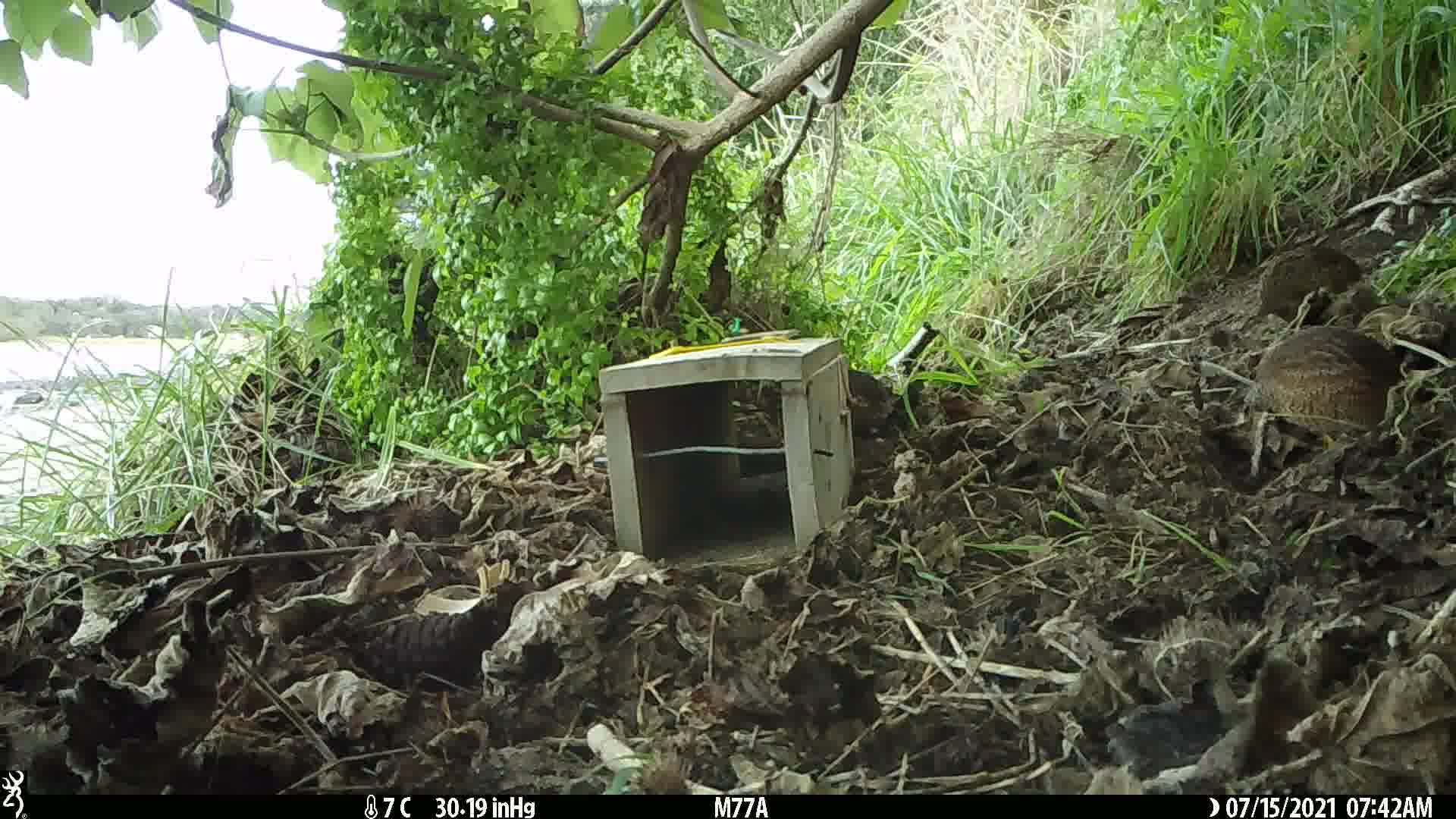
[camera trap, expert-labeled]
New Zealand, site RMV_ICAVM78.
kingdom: Animalia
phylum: Chordata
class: Aves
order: Galliformes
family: Phasianidae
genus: Synoicus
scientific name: Synoicus ypsilophorus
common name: brown quail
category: quail brown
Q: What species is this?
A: Quail brown (brown quail) (Synoicus ypsilophorus).